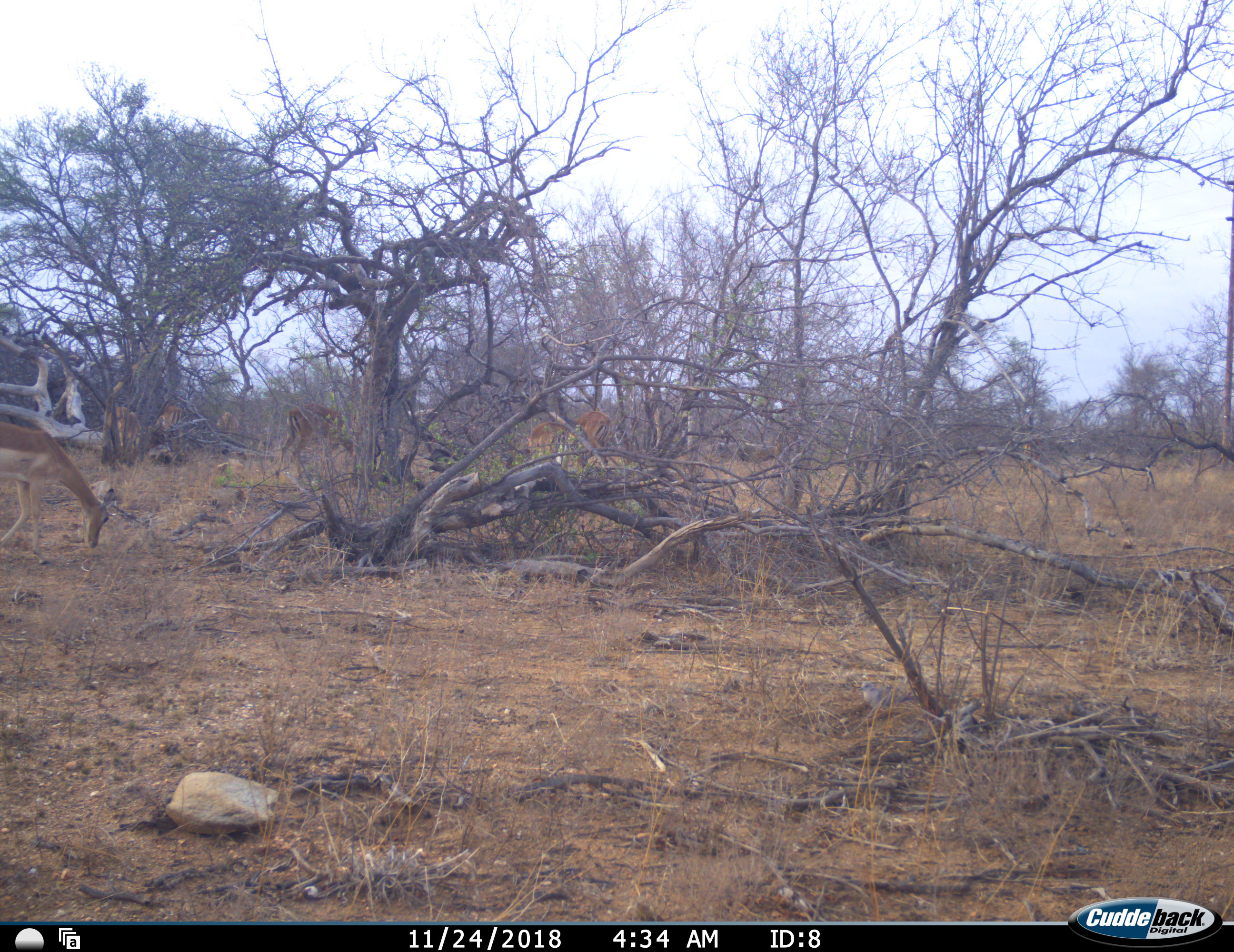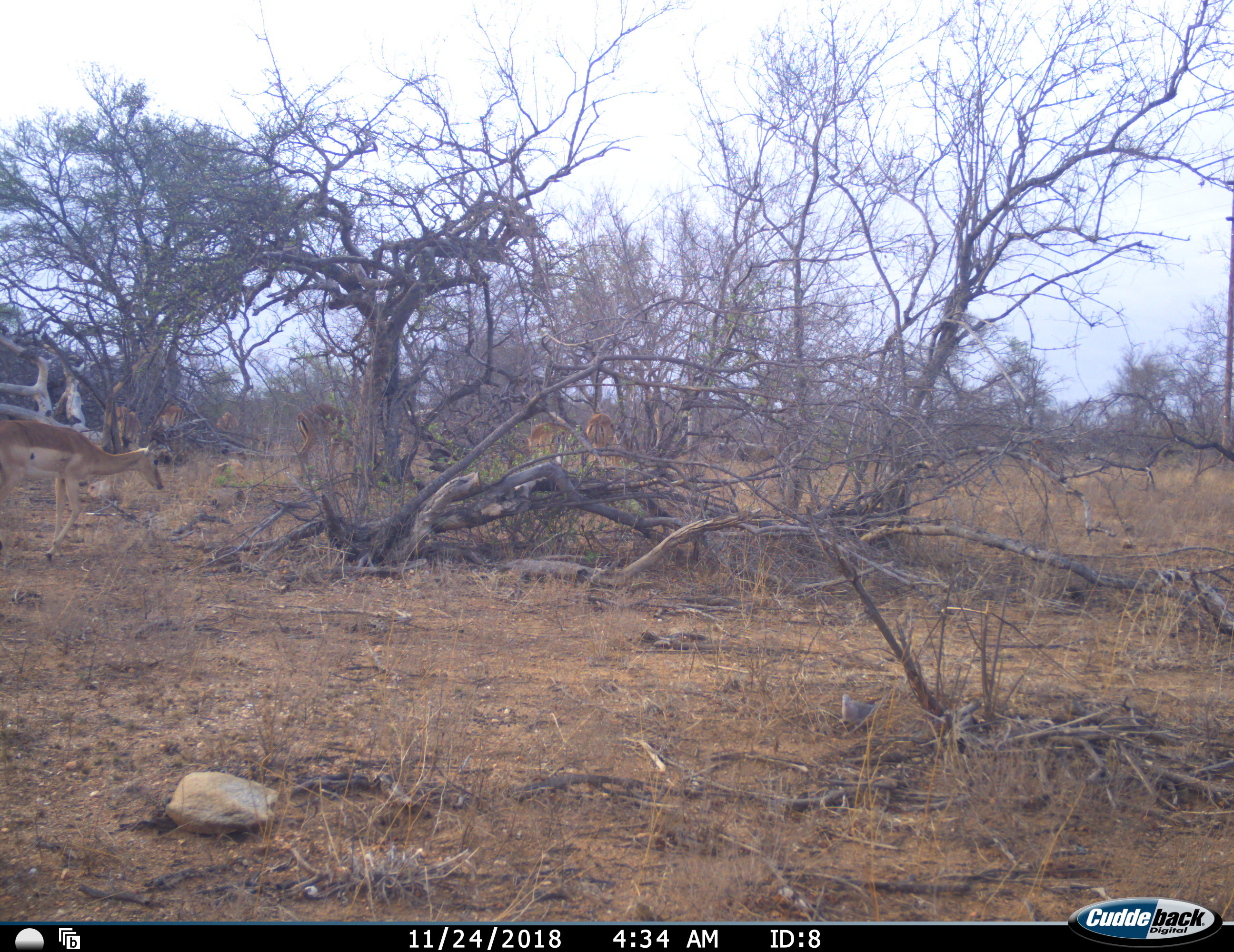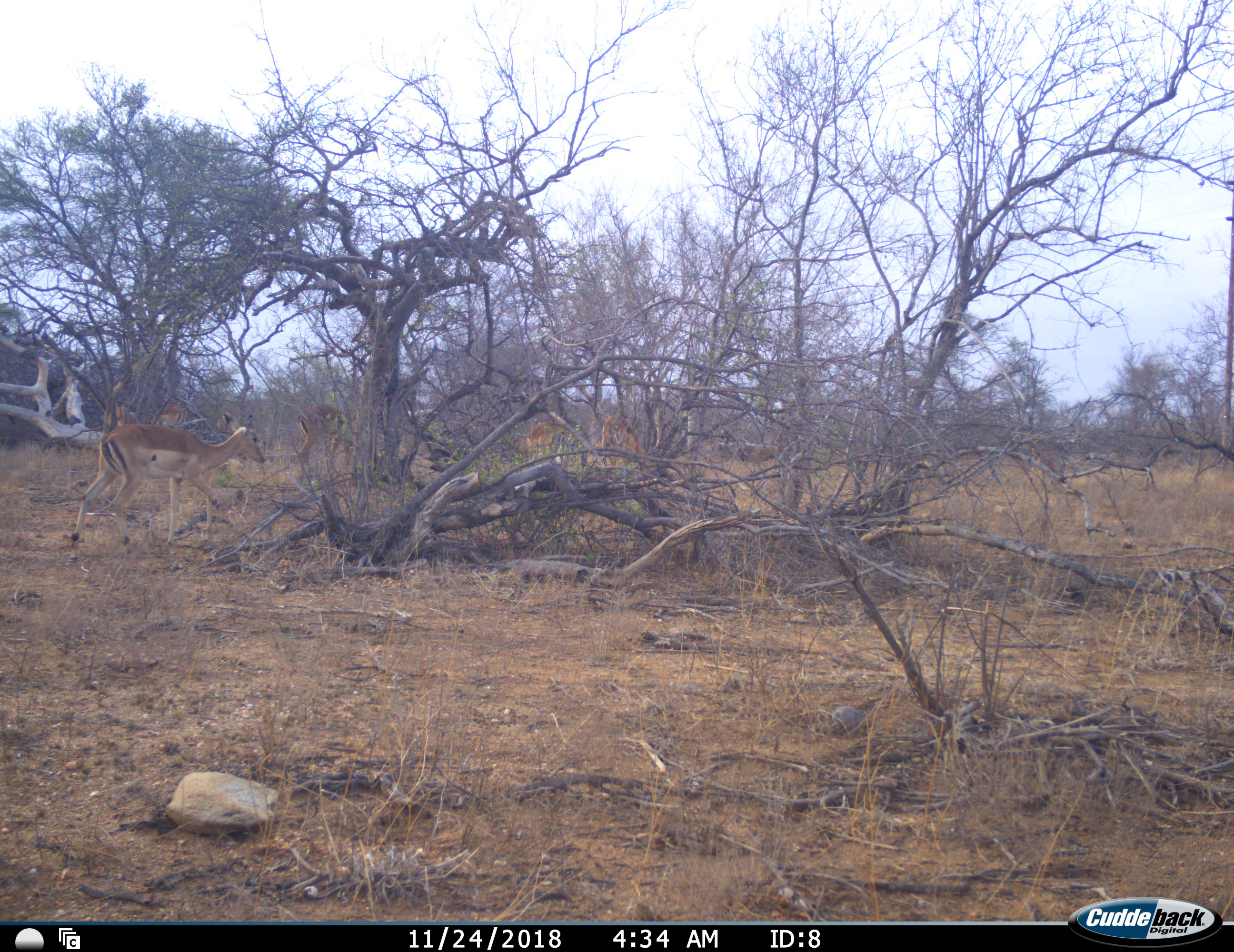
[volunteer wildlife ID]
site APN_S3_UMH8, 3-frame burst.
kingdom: Animalia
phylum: Chordata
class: Mammalia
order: Artiodactyla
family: Bovidae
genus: Aepyceros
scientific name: Aepyceros melampus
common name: impala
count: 7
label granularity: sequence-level